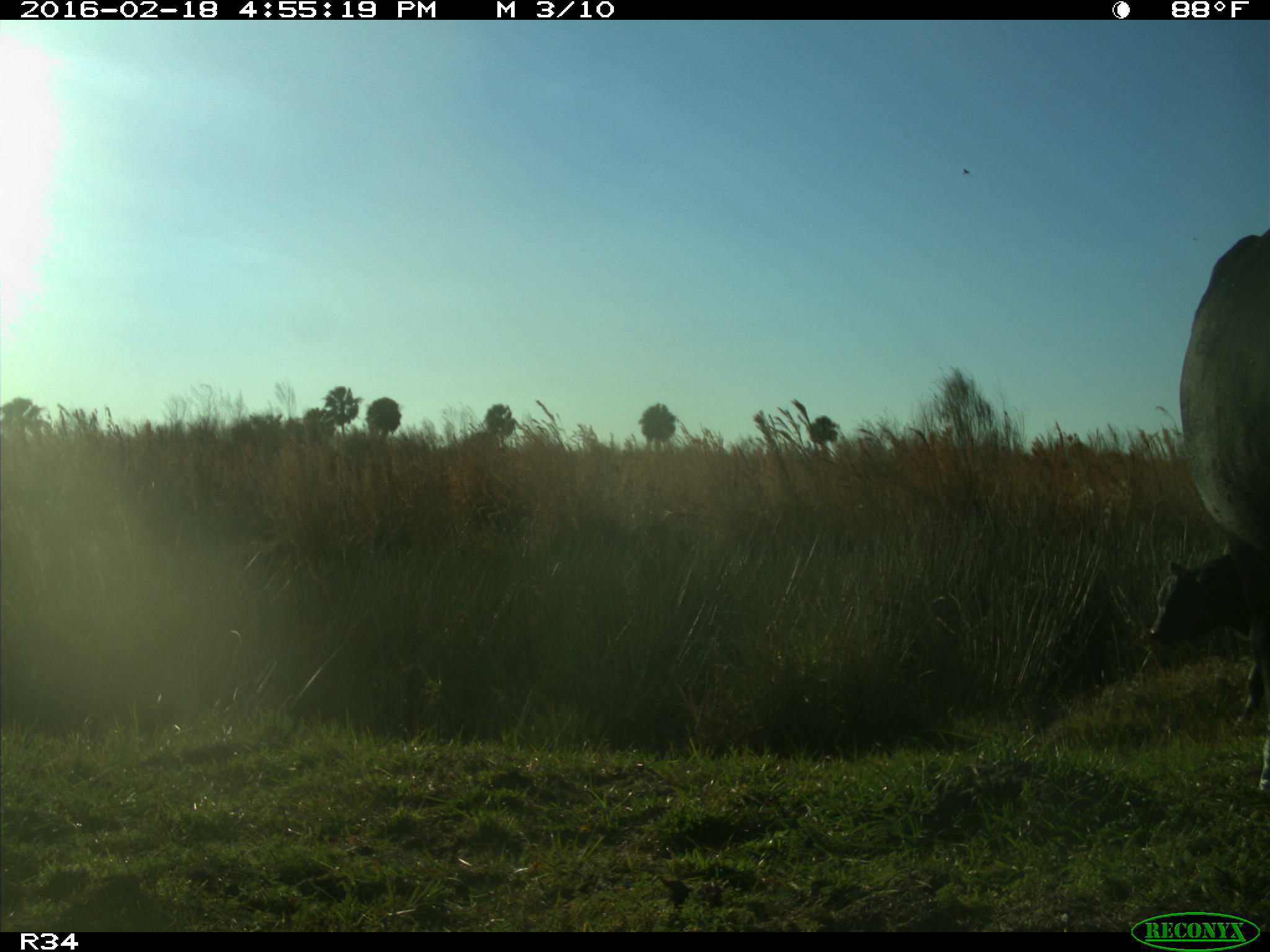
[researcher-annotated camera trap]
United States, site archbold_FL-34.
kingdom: Animalia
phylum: Chordata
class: Mammalia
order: Artiodactyla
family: Bovidae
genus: Bos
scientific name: Bos taurus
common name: domestic cow